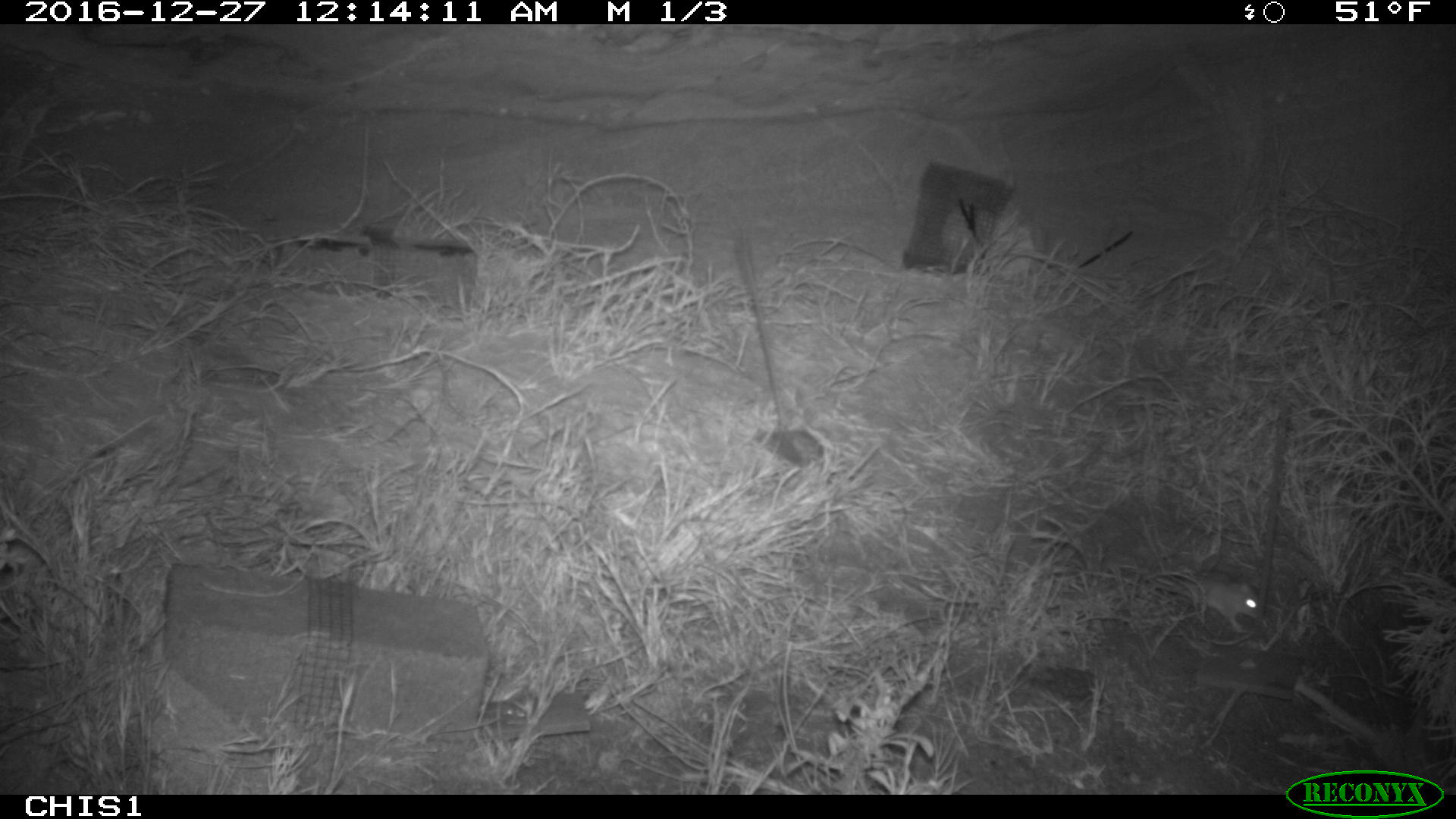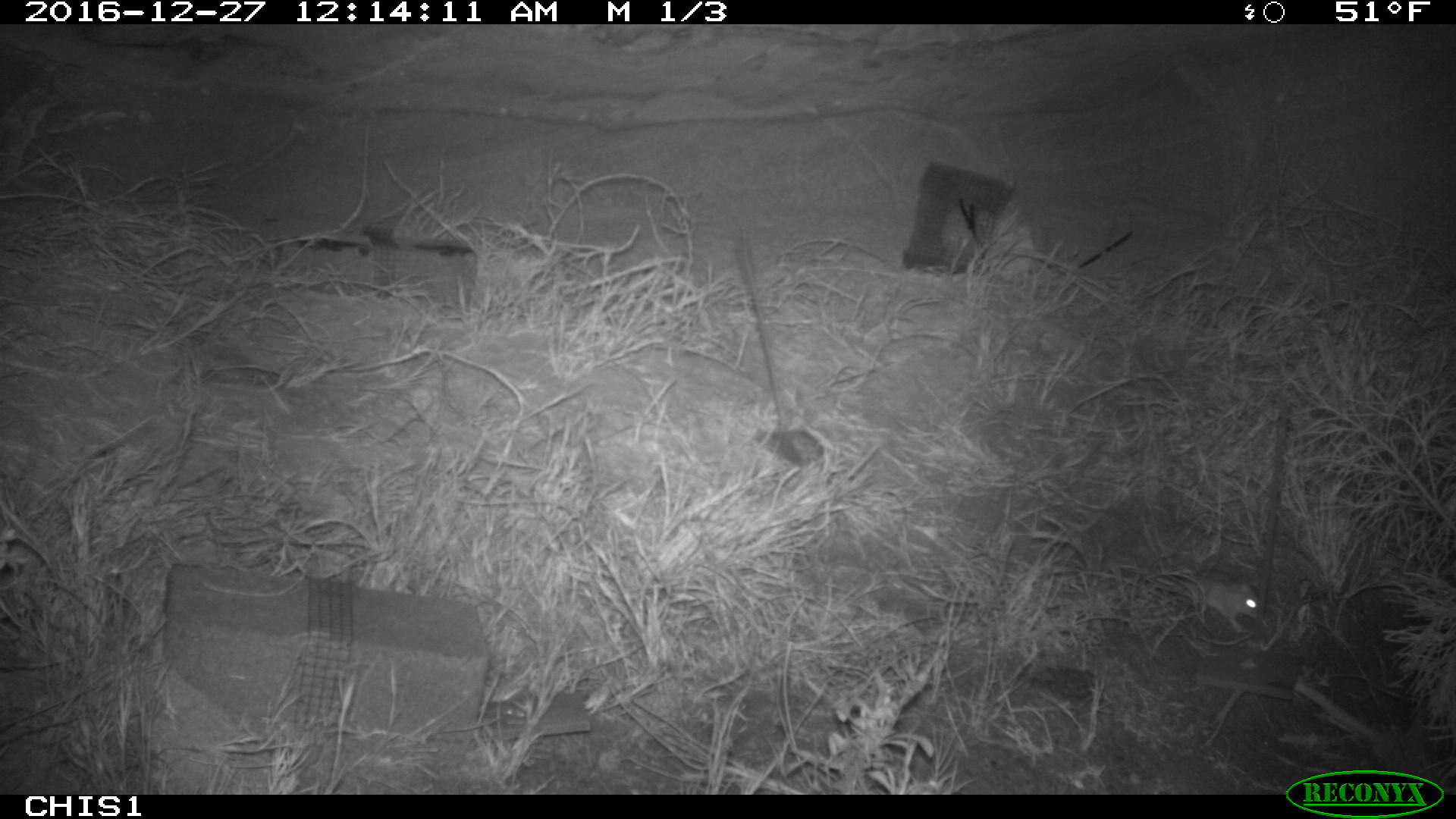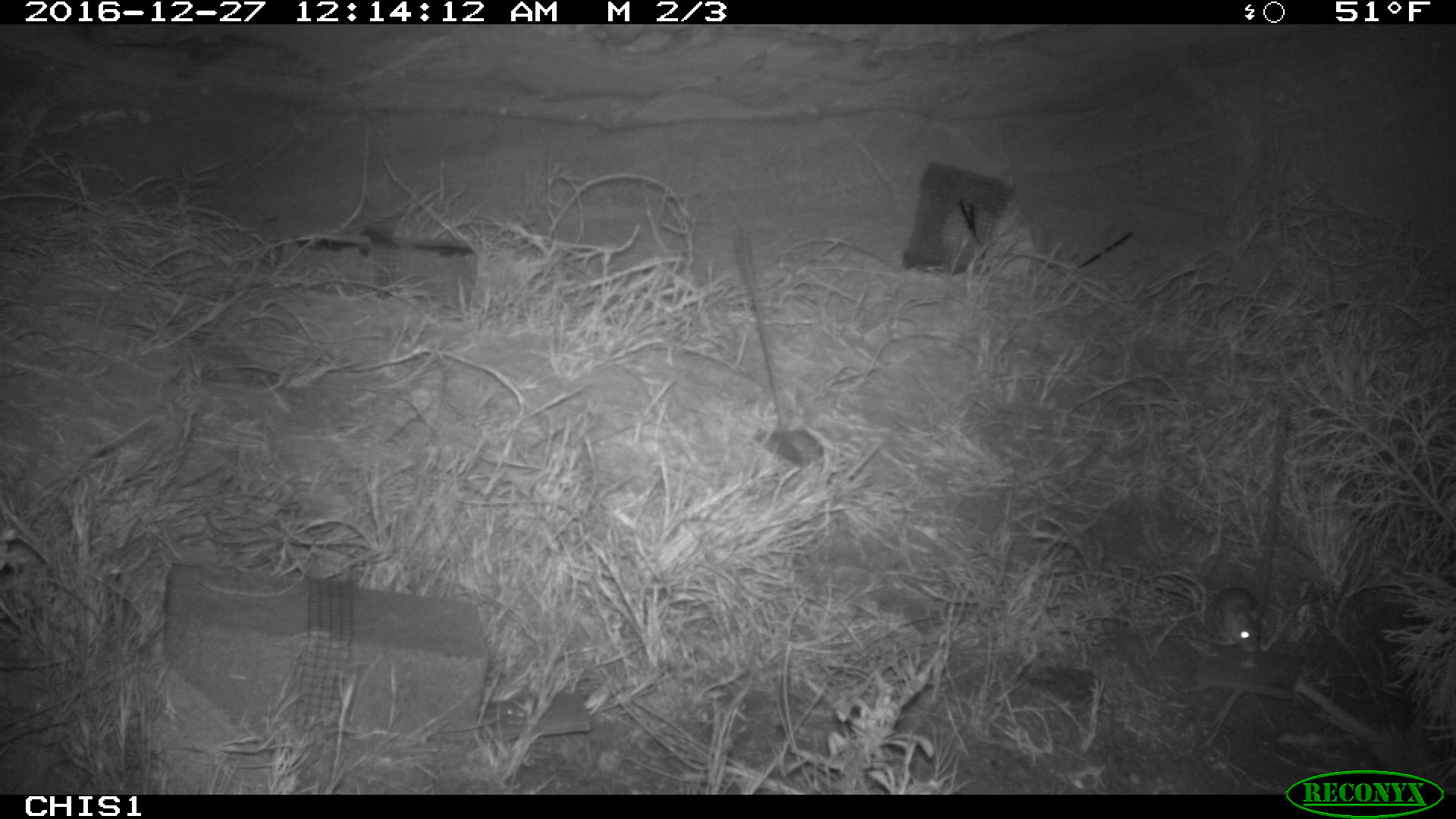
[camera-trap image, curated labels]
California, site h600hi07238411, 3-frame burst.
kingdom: Animalia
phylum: Chordata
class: Mammalia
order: Rodentia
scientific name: Rodentia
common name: rodent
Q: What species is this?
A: Rodent (Rodentia).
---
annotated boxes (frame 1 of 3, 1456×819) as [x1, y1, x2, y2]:
rodent: [1205, 578, 1263, 634]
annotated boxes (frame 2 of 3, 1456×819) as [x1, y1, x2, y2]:
rodent: [1155, 569, 1263, 632]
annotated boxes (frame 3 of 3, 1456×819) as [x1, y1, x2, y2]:
rodent: [1211, 587, 1263, 654]